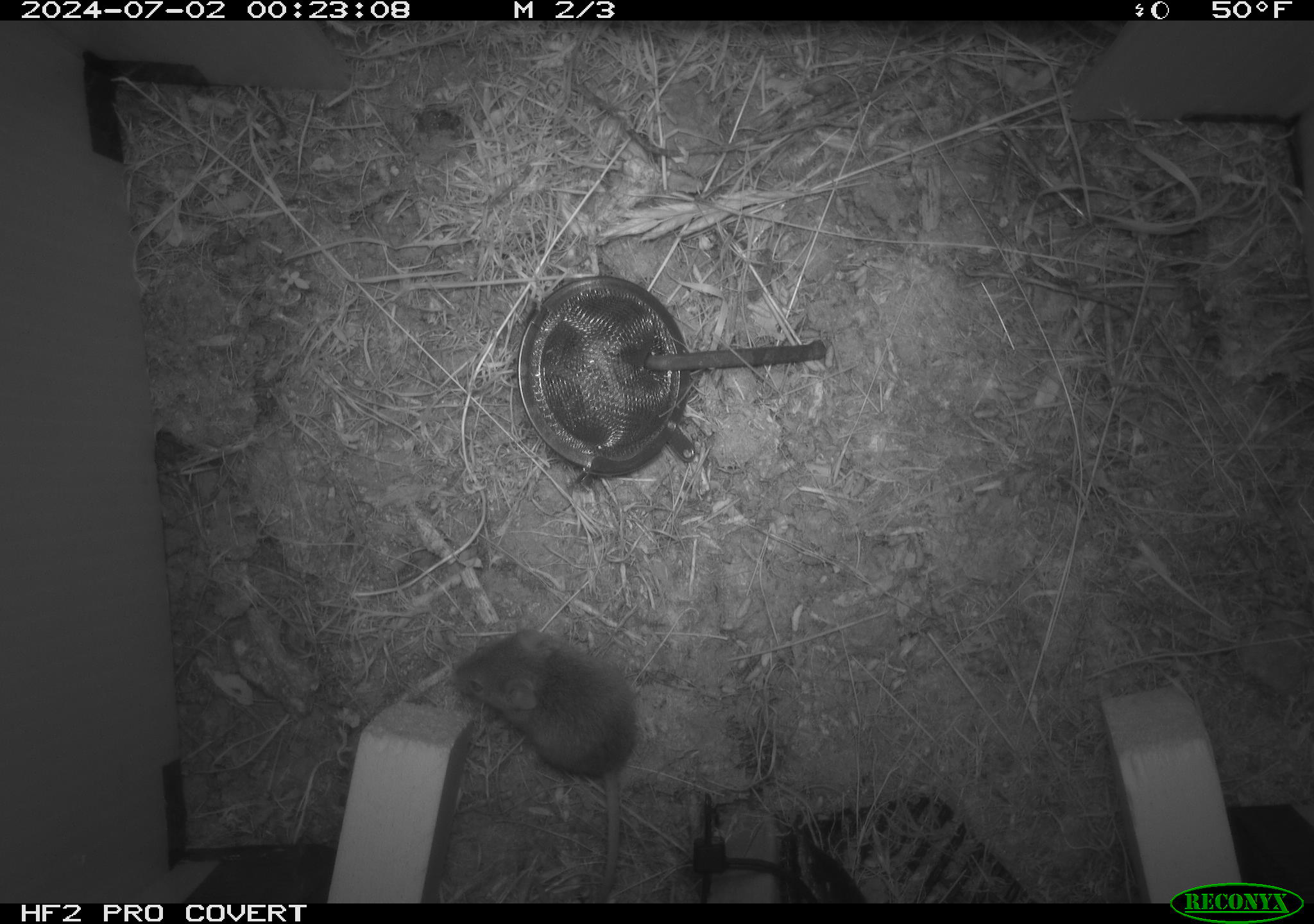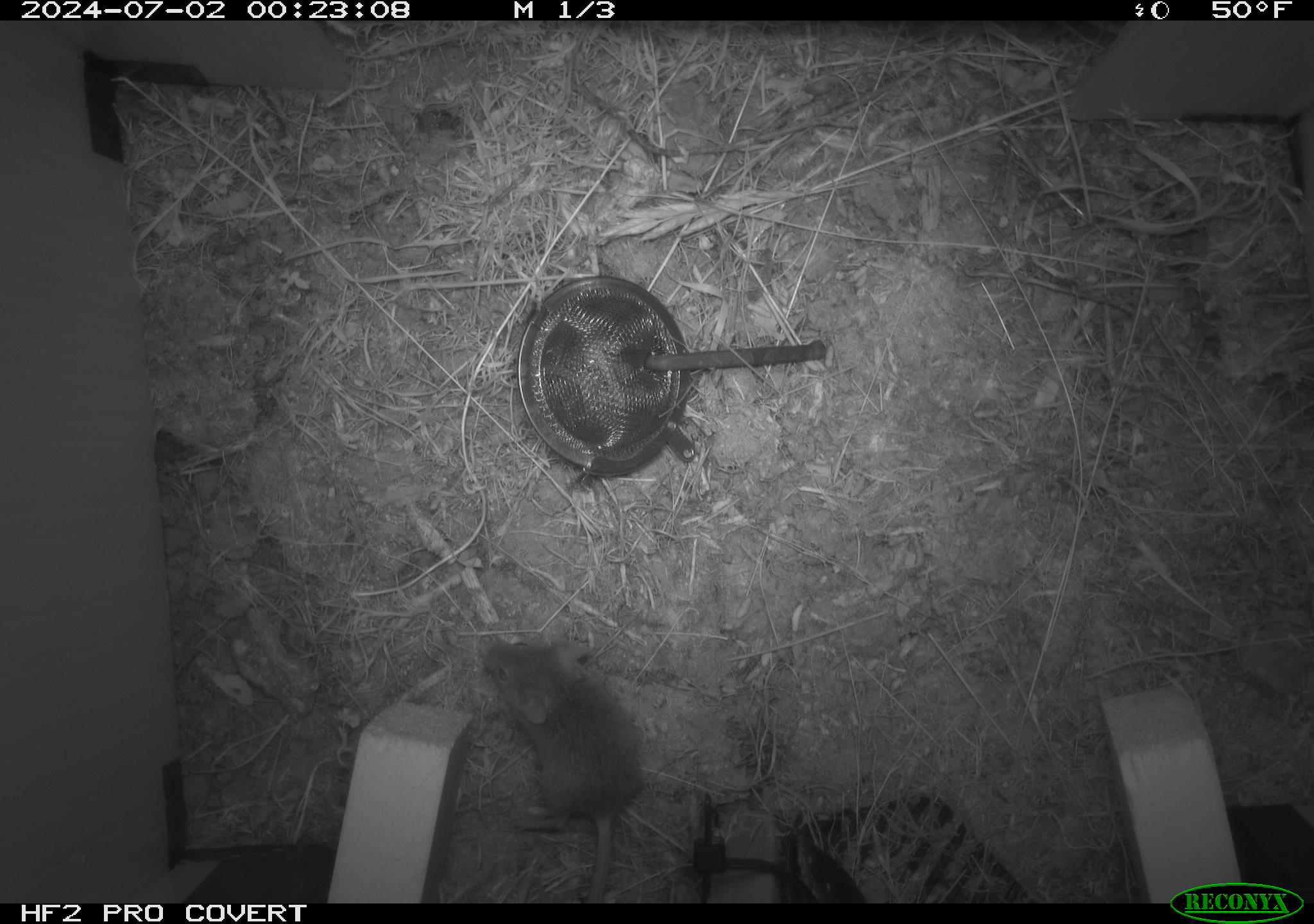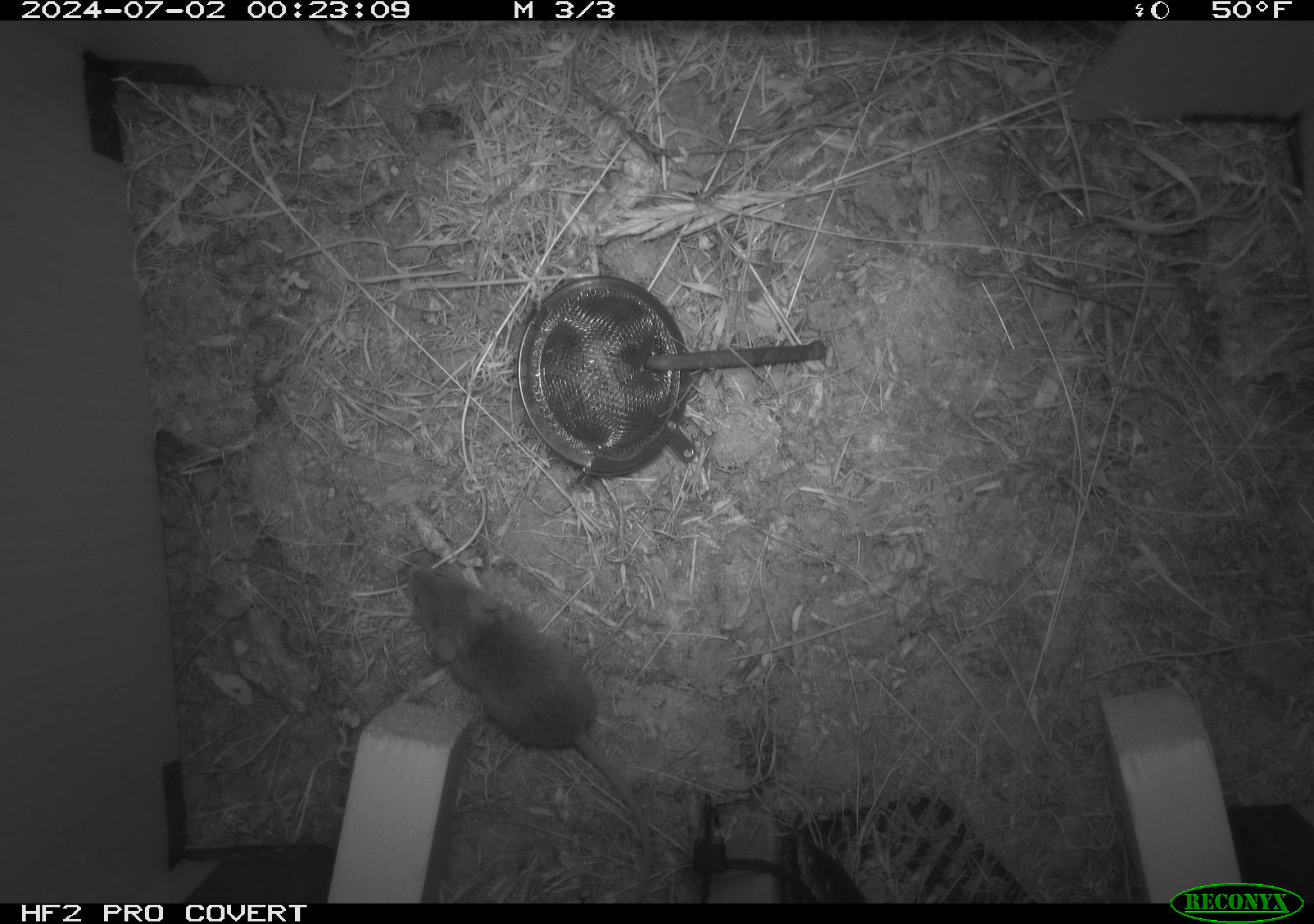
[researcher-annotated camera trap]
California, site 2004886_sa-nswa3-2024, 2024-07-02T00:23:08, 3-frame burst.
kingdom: Animalia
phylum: Chordata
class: Mammalia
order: Rodentia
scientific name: Rodentia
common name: rodent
Rodent (Rodentia).